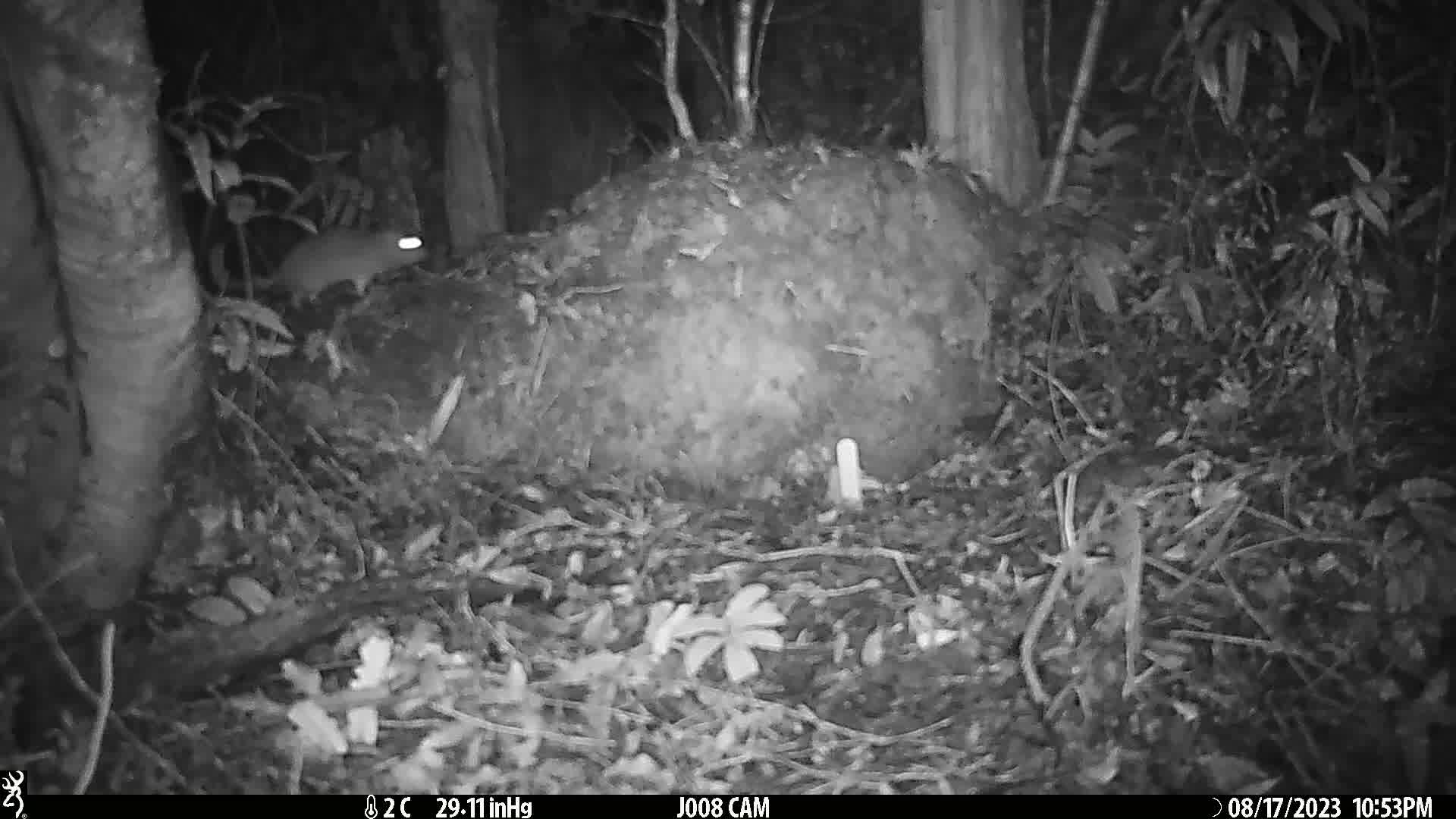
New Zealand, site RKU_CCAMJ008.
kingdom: Animalia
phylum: Chordata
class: Mammalia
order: Rodentia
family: Muridae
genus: Rattus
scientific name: Rattus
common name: rat